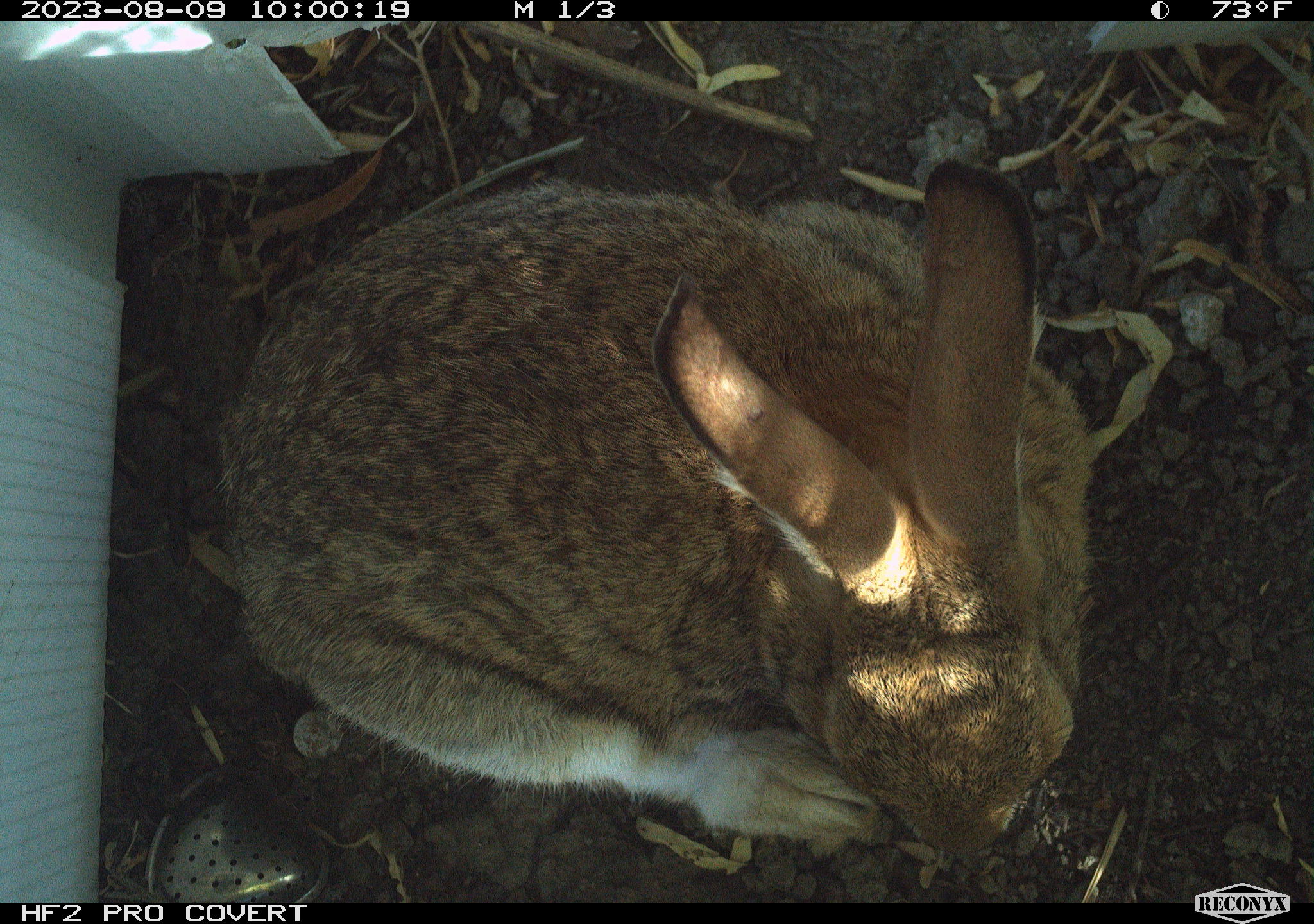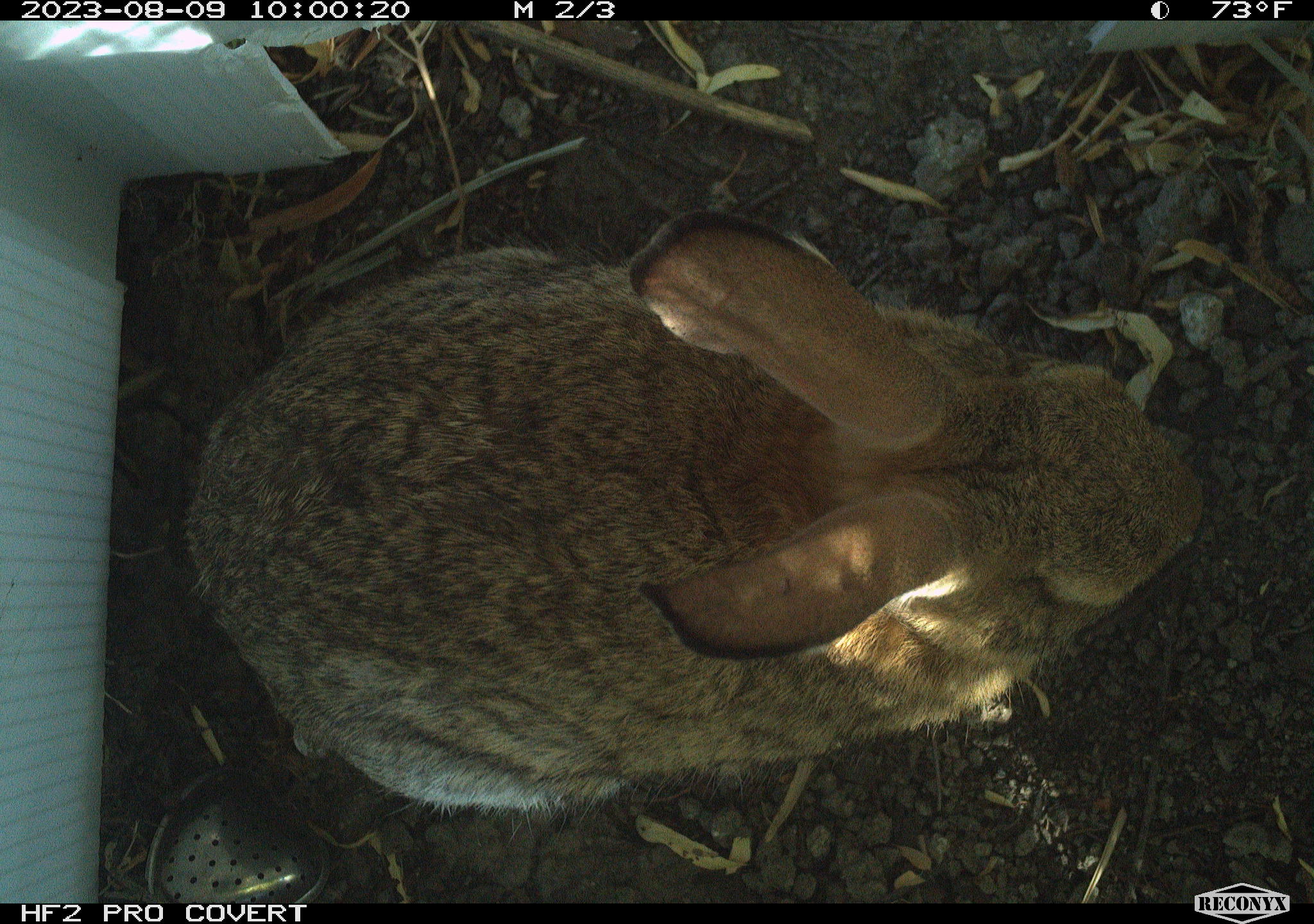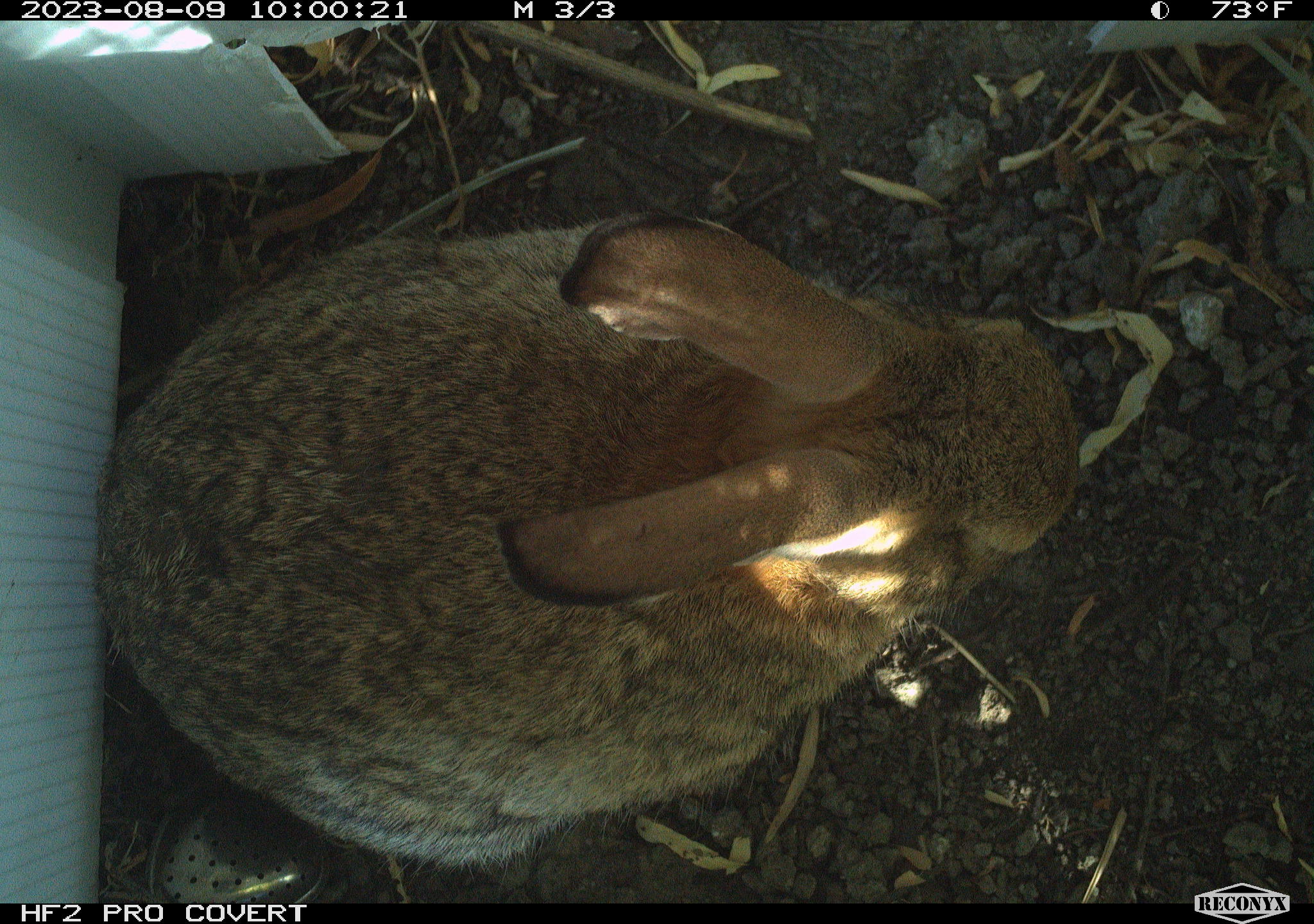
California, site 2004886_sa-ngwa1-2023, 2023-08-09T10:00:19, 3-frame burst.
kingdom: Animalia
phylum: Chordata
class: Mammalia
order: Lagomorpha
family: Leporidae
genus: Sylvilagus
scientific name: Sylvilagus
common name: cottontail rabbits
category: sylvilagus species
Sylvilagus species (cottontail rabbits) (Sylvilagus).